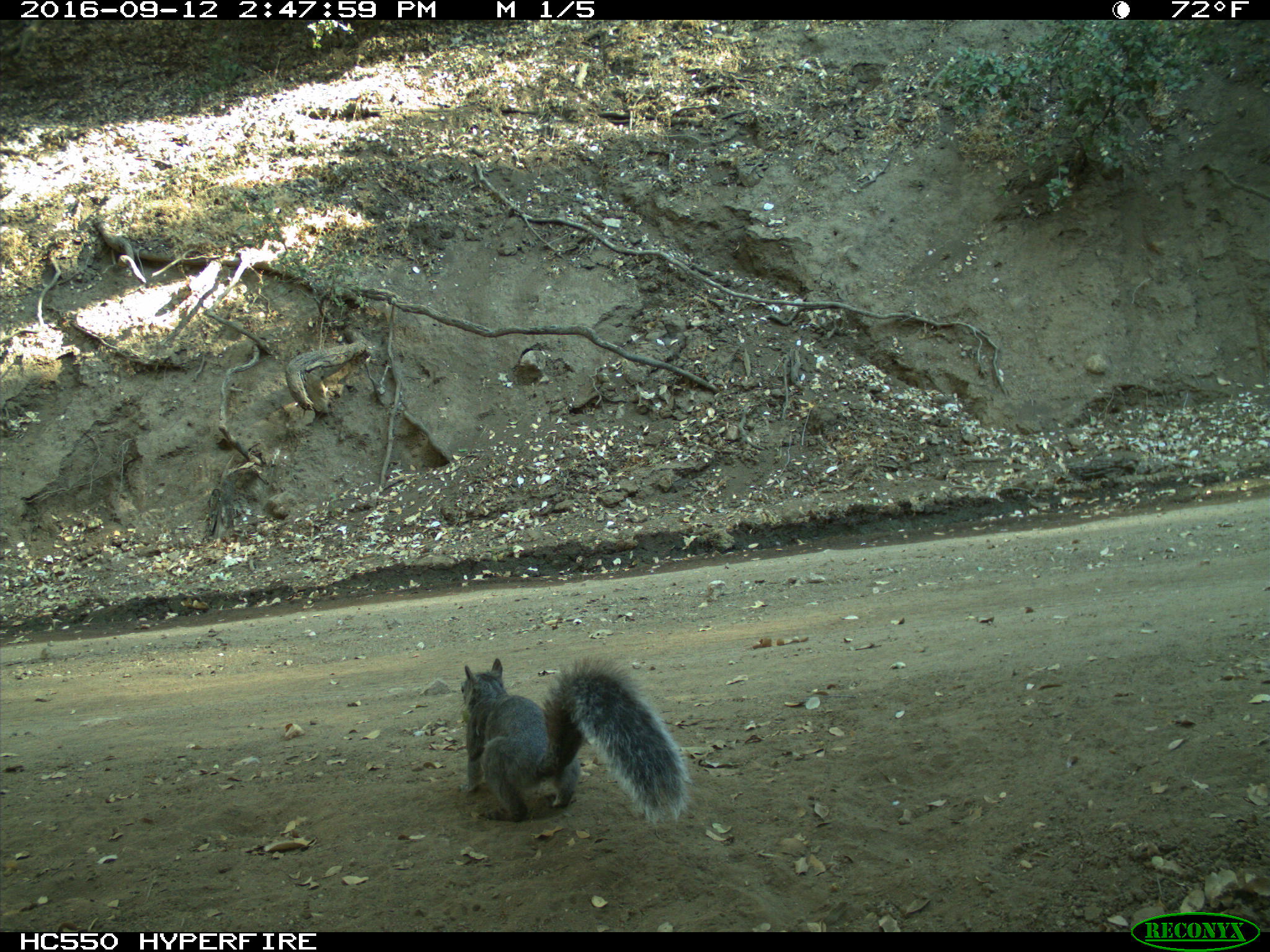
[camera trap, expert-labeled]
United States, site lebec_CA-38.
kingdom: Animalia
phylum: Chordata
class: Mammalia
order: Rodentia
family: Sciuridae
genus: Sciurus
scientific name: Sciurus carolinensis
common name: eastern gray squirrel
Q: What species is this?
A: Sciurus carolinensis (eastern gray squirrel).